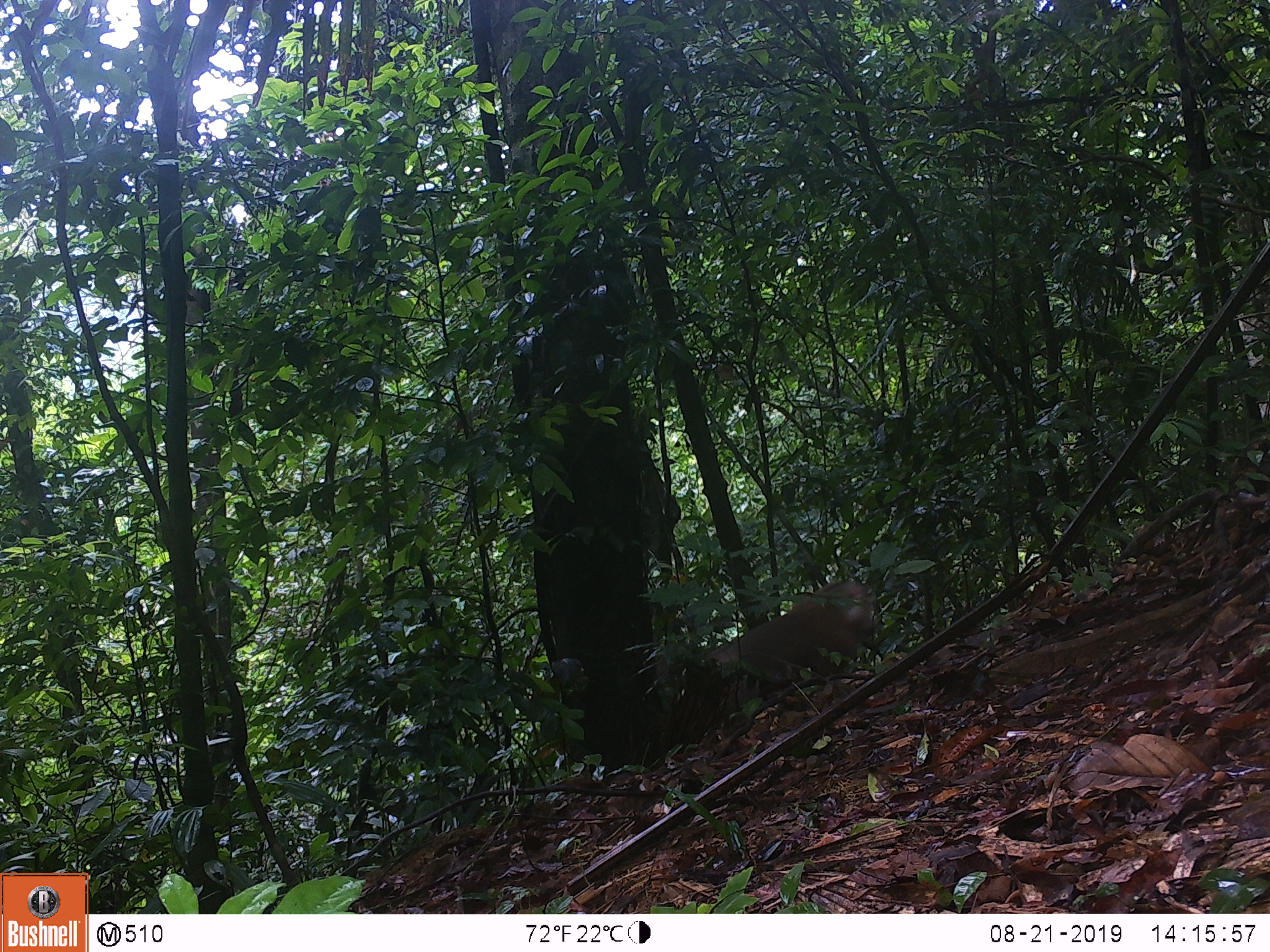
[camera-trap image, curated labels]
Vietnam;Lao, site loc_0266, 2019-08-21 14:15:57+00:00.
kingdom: Animalia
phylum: Chordata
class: Mammalia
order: Primates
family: Cercopithecidae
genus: Macaca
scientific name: Macaca nemestrina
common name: pig-tailed macaque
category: pig tailed macaque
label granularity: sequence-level